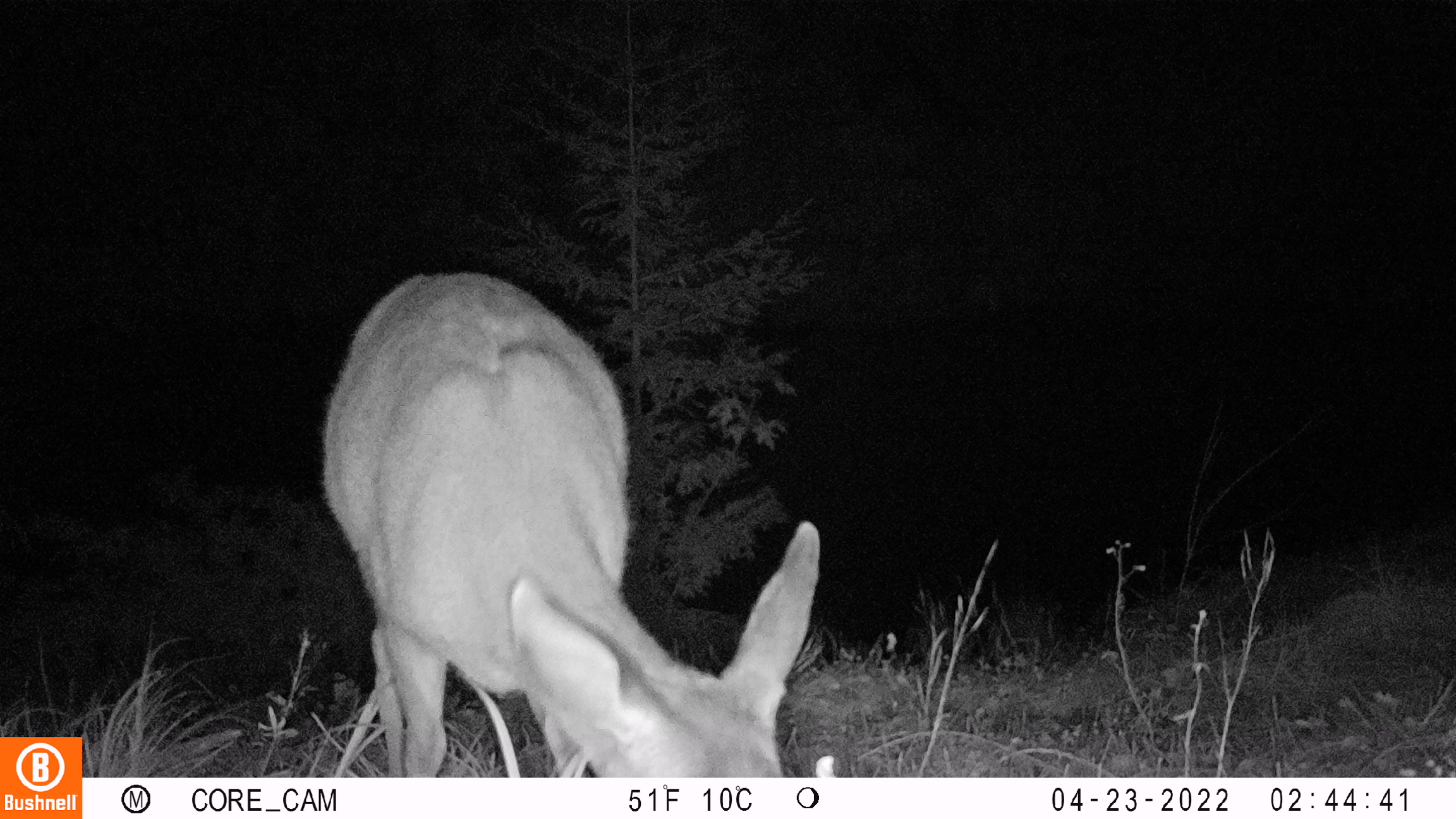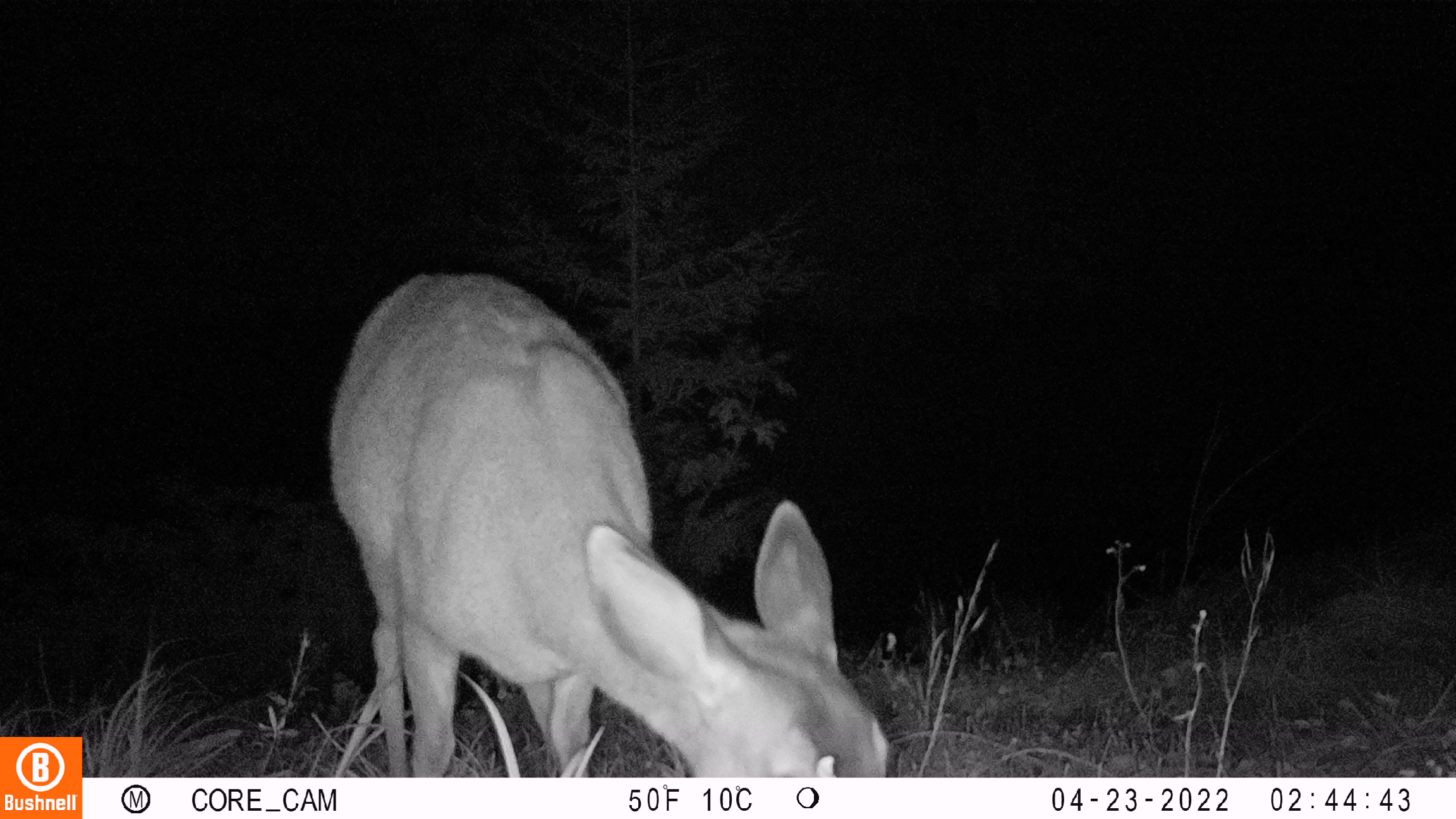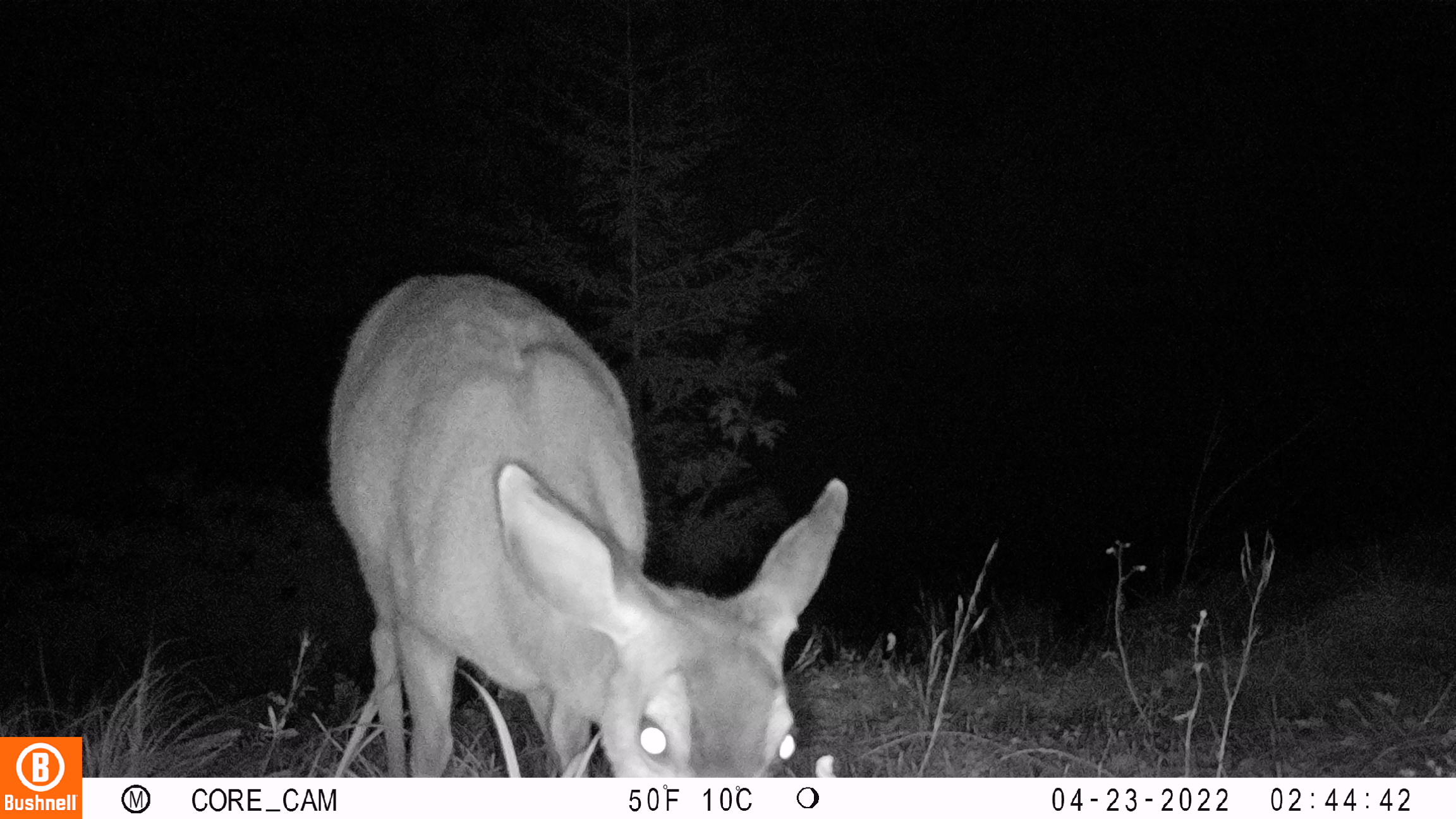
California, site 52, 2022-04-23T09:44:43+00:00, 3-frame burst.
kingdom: Animalia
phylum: Chordata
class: Mammalia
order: Artiodactyla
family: Cervidae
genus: Odocoileus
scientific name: Odocoileus hemionus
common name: mule deer